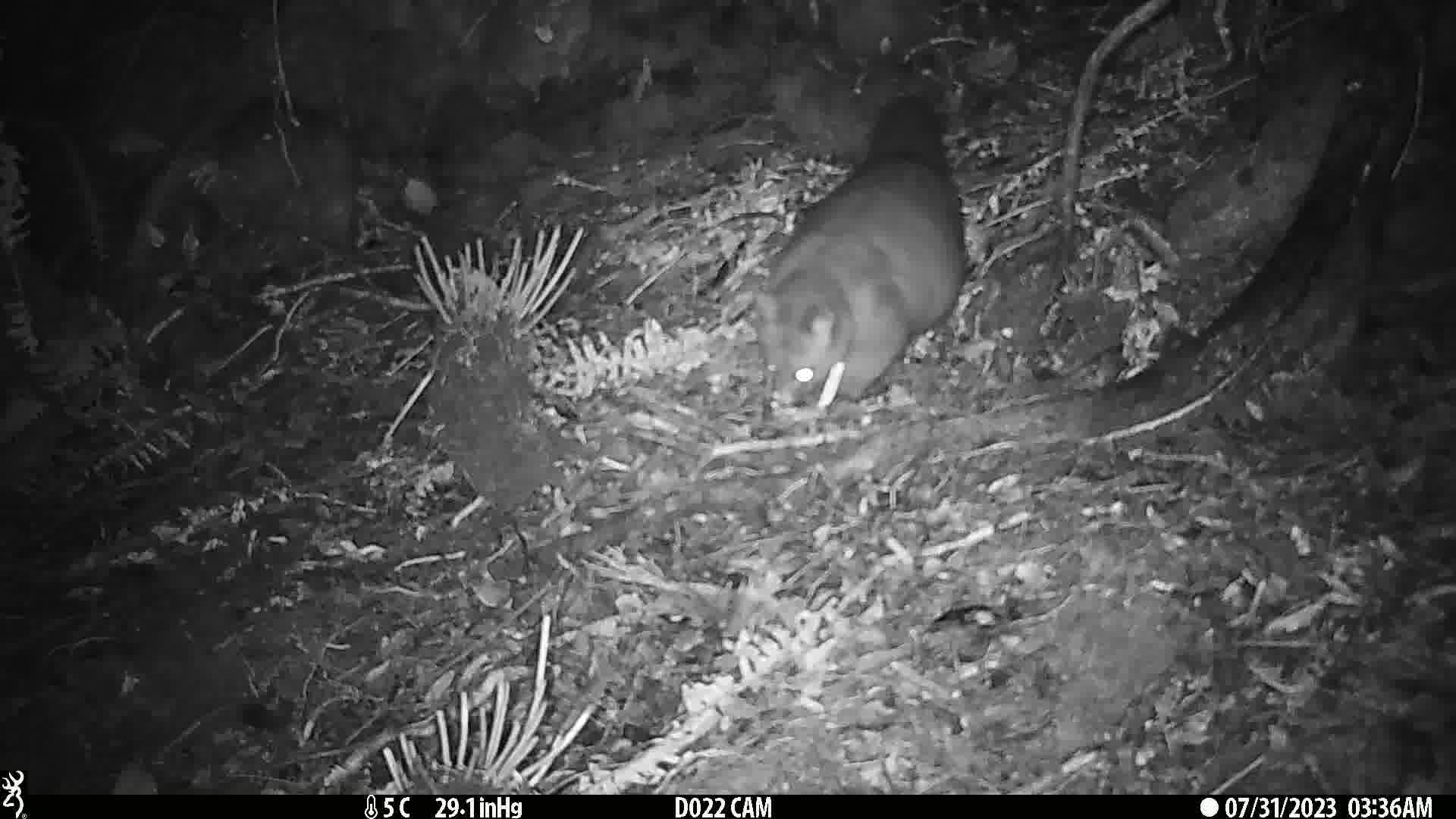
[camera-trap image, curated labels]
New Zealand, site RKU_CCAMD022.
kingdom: Animalia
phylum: Chordata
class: Mammalia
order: Diprotodontia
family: Phalangeridae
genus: Trichosurus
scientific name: Trichosurus vulpecula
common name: common brushtail possum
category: possum